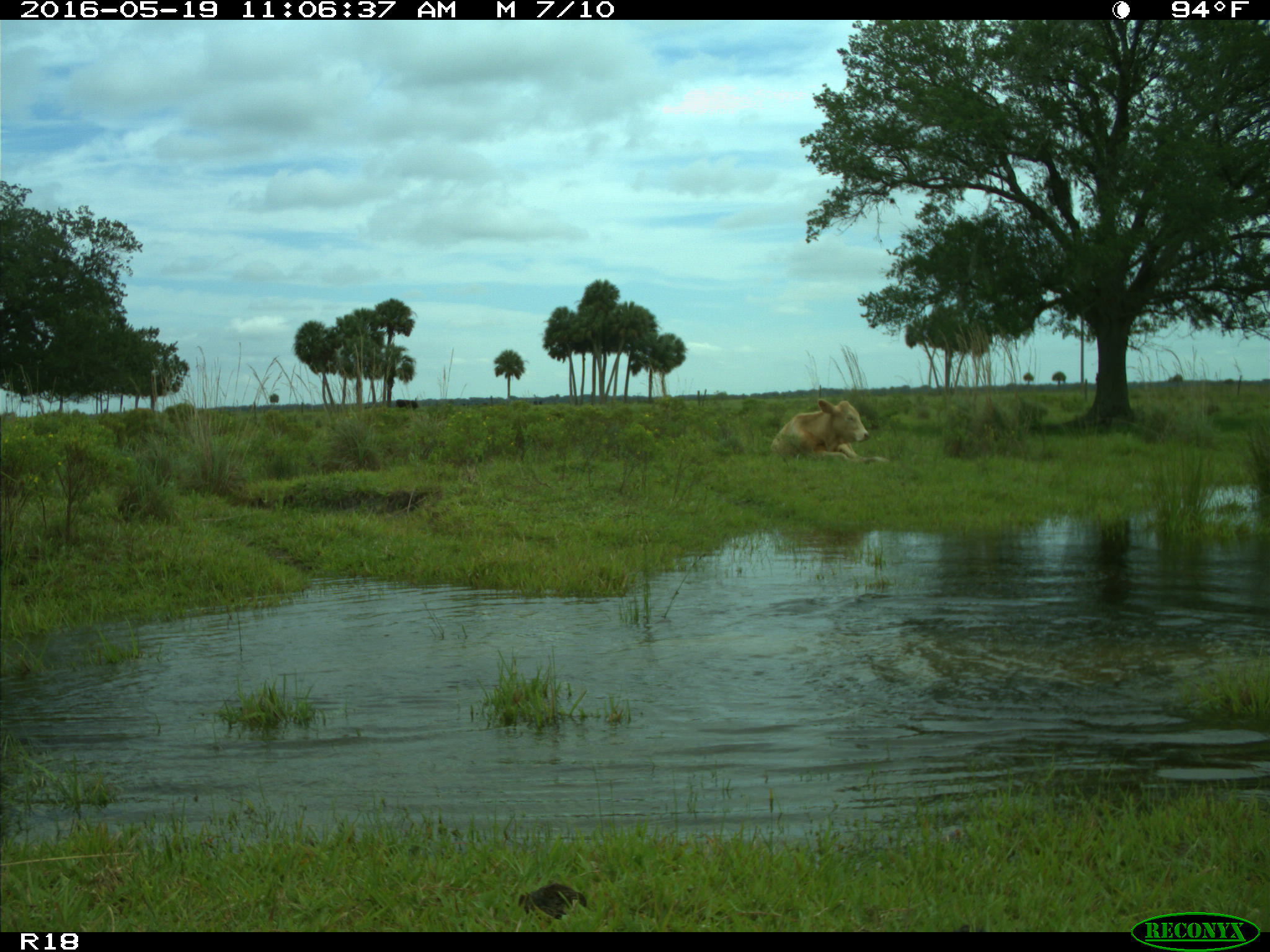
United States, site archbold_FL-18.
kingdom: Animalia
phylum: Chordata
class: Mammalia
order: Artiodactyla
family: Bovidae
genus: Bos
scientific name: Bos taurus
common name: domestic cow